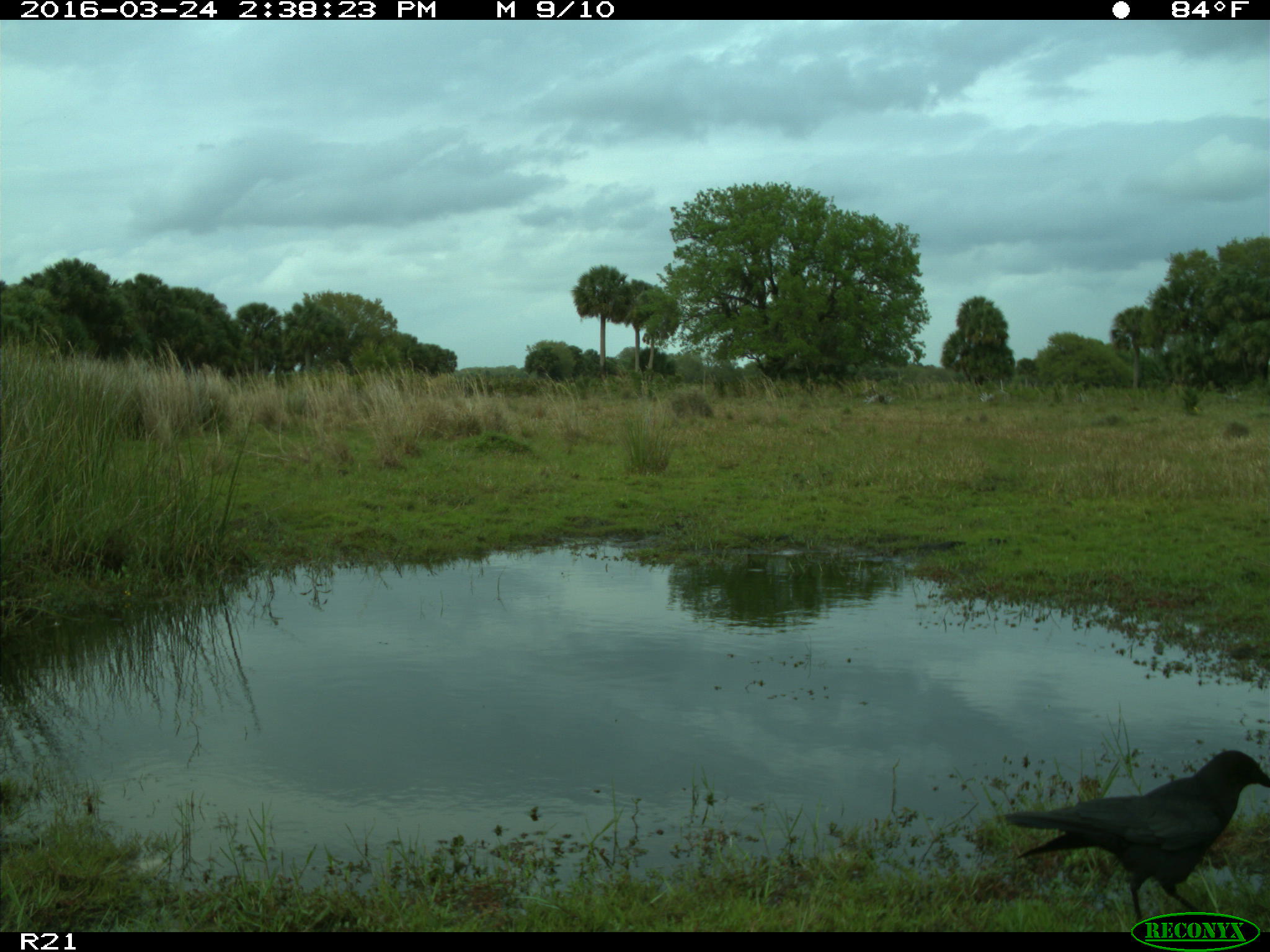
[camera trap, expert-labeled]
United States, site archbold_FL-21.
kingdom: Animalia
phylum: Chordata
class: Aves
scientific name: Aves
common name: birds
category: unidentified bird